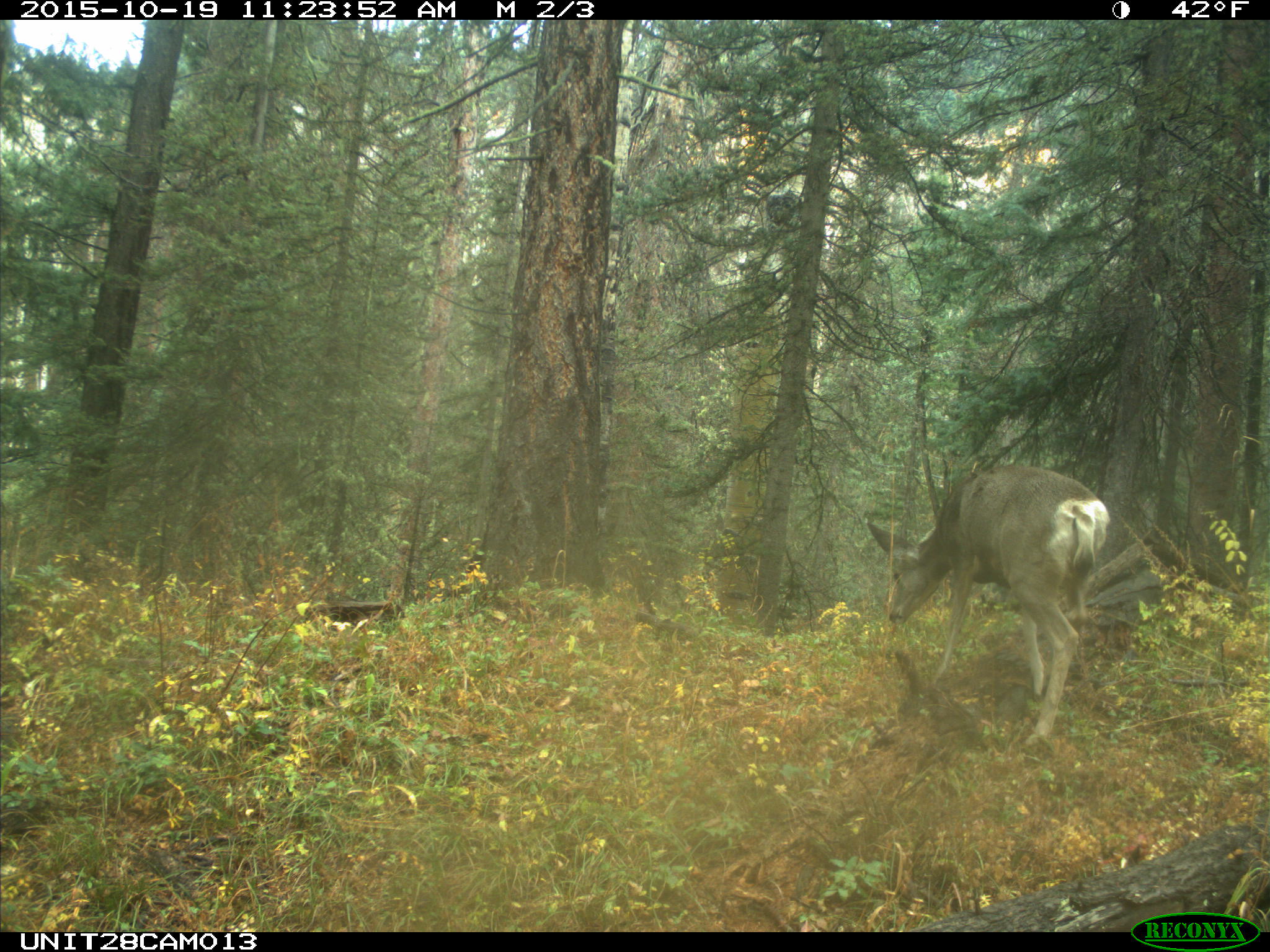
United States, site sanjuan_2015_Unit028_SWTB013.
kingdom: Animalia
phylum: Chordata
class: Mammalia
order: Artiodactyla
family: Cervidae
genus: Odocoileus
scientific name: Odocoileus hemionus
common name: mule deer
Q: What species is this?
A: Odocoileus hemionus (mule deer).